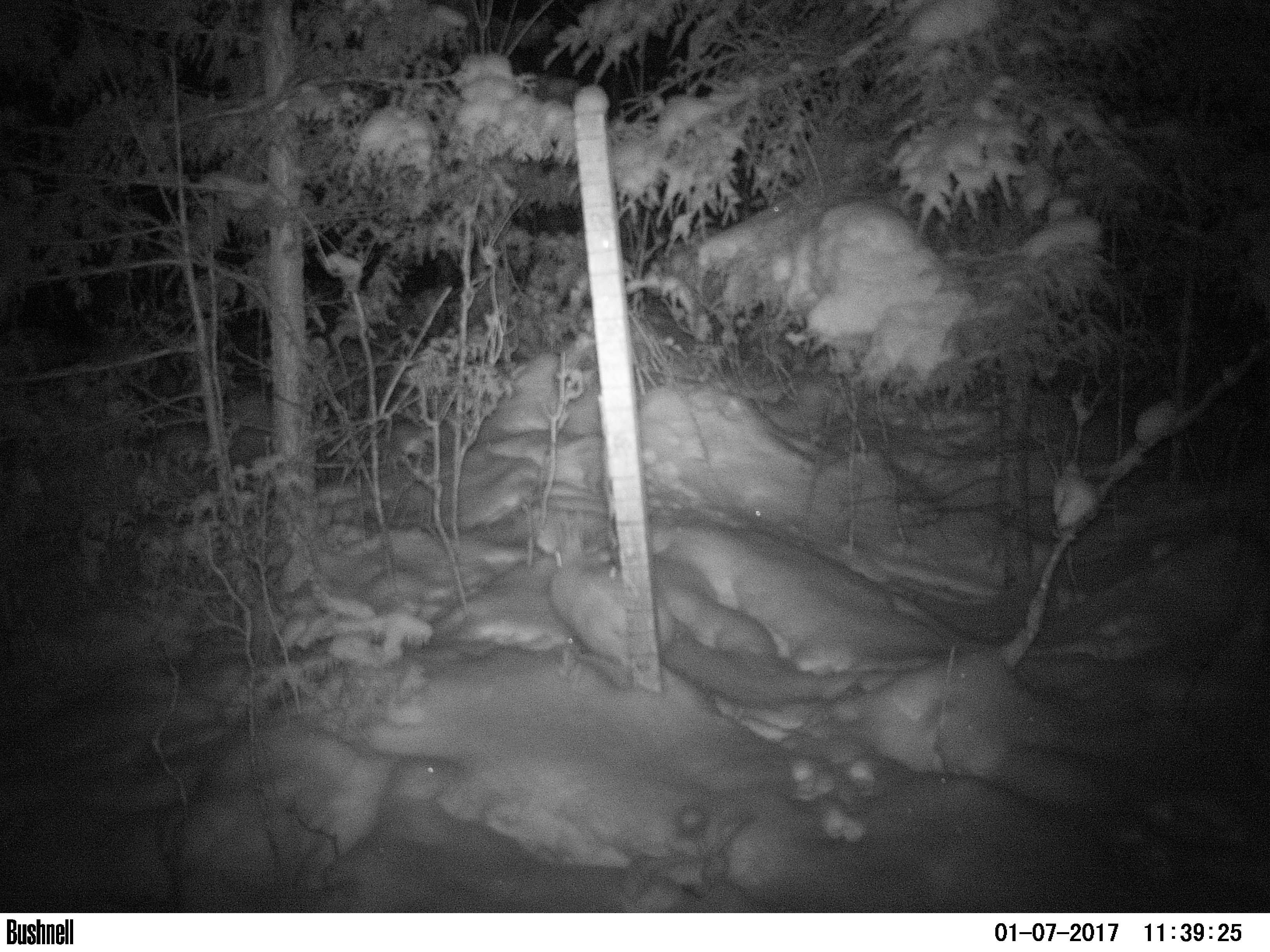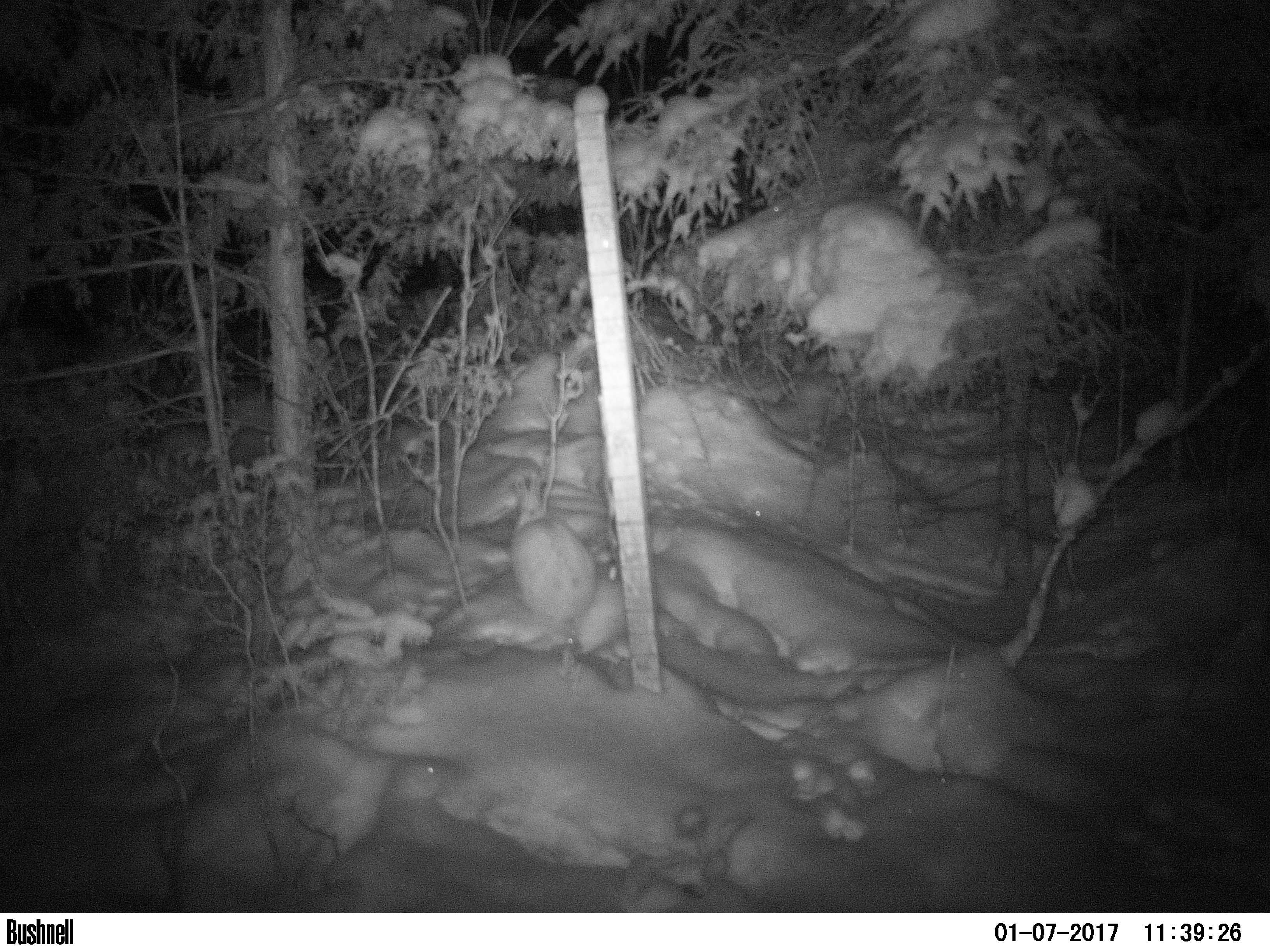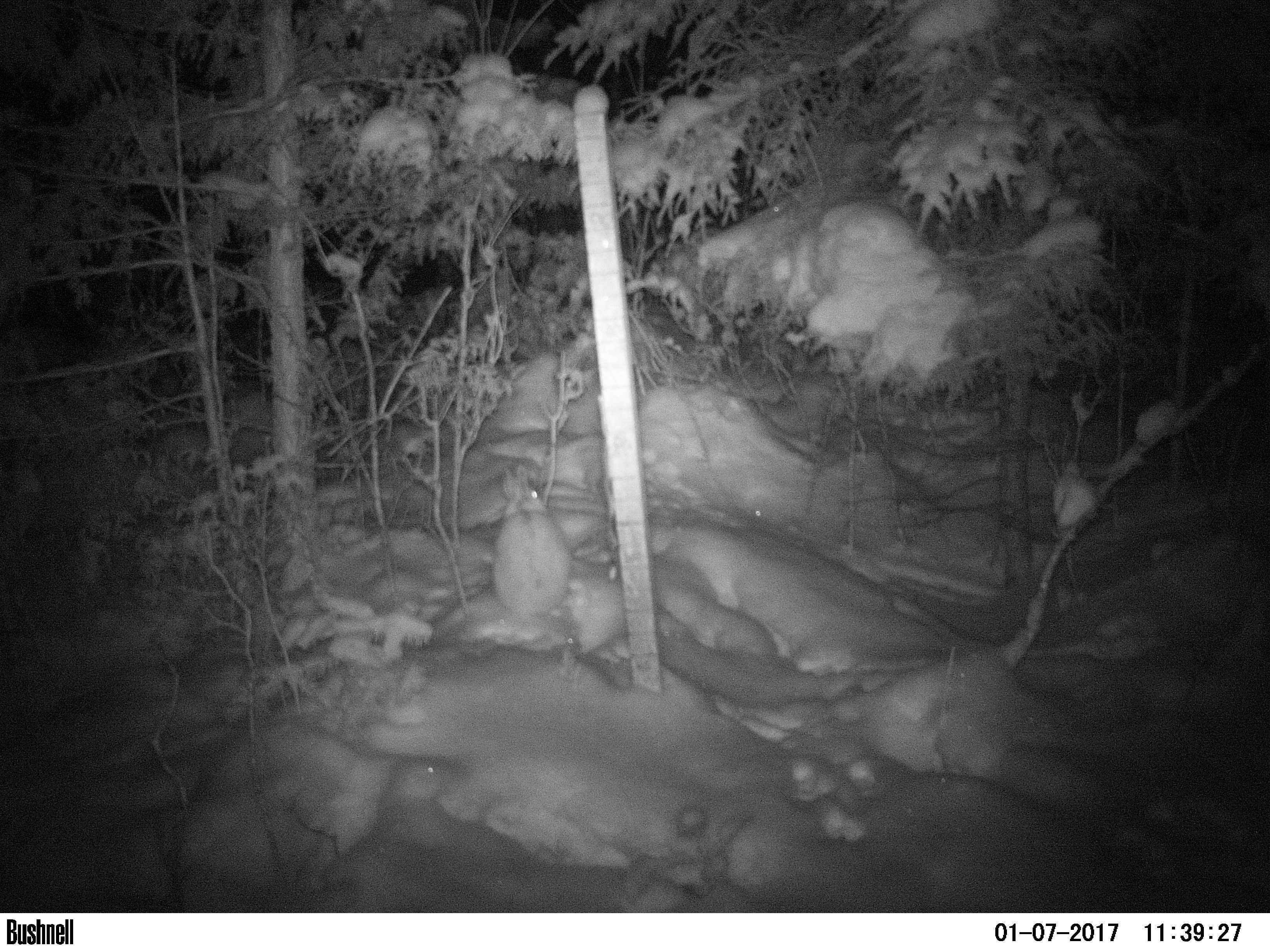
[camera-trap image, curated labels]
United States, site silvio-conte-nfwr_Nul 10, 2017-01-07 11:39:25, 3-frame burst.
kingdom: Animalia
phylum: Chordata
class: Mammalia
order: Lagomorpha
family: Leporidae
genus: Lepus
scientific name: Lepus americanus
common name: snowshoe hare